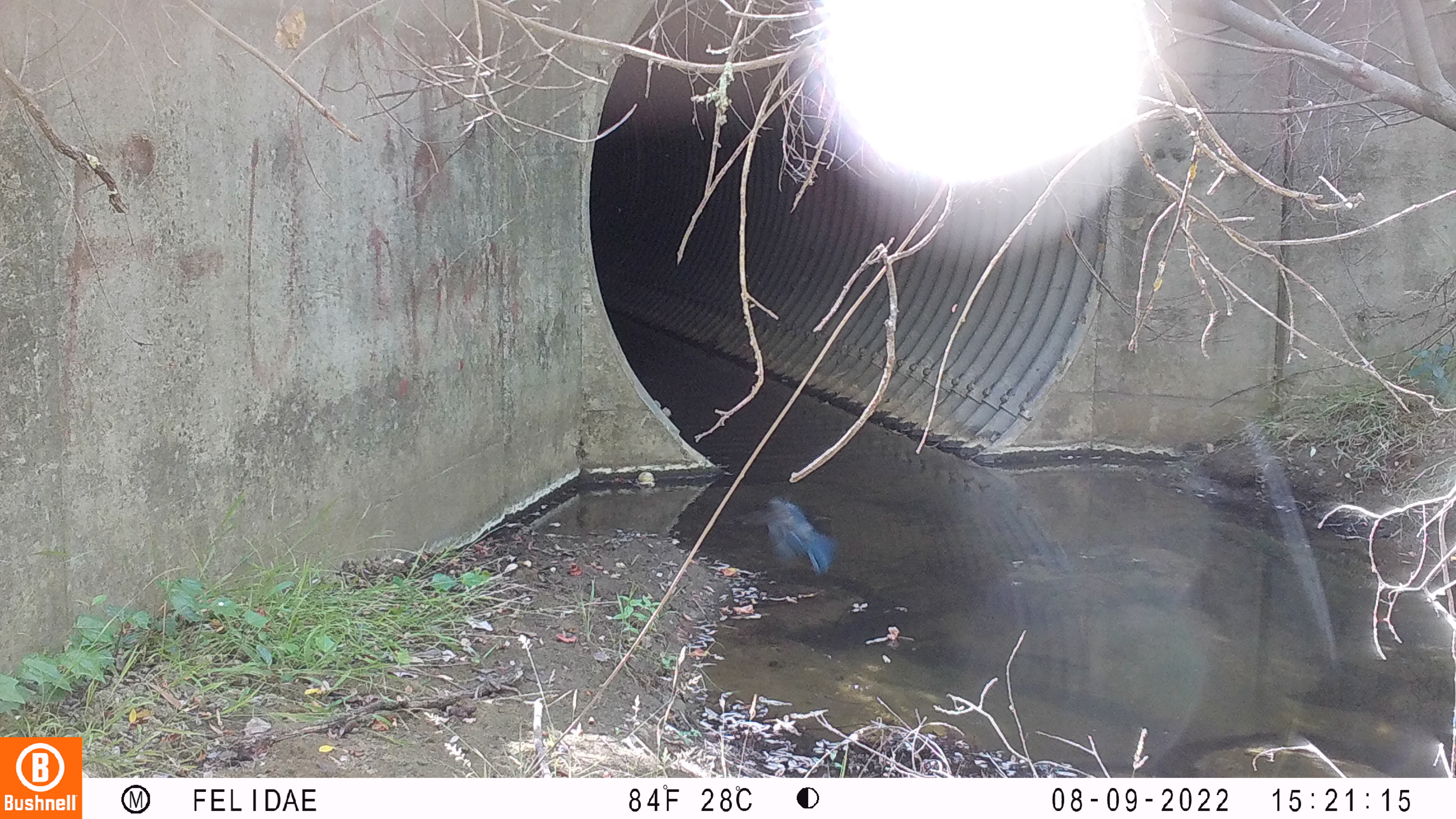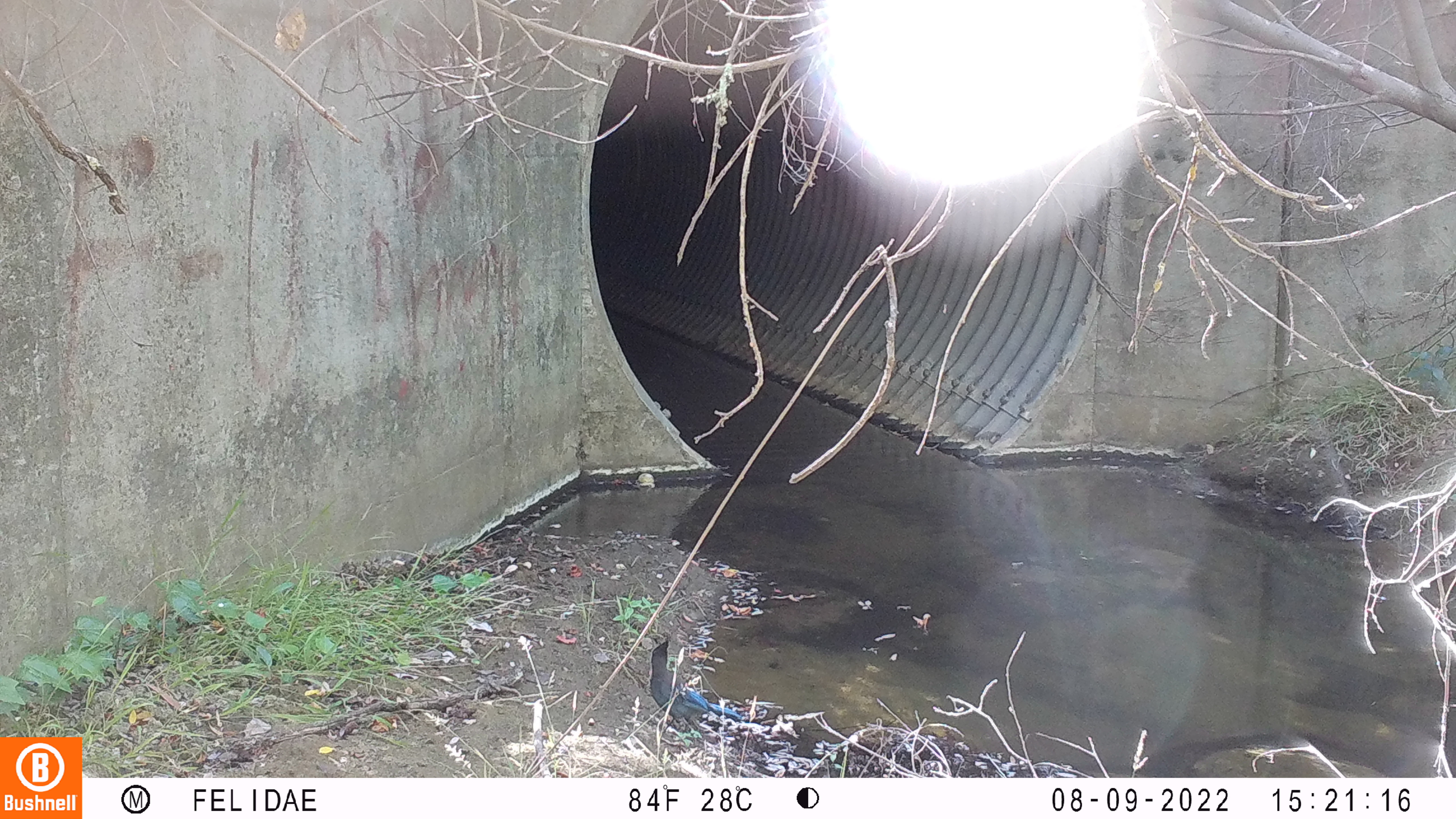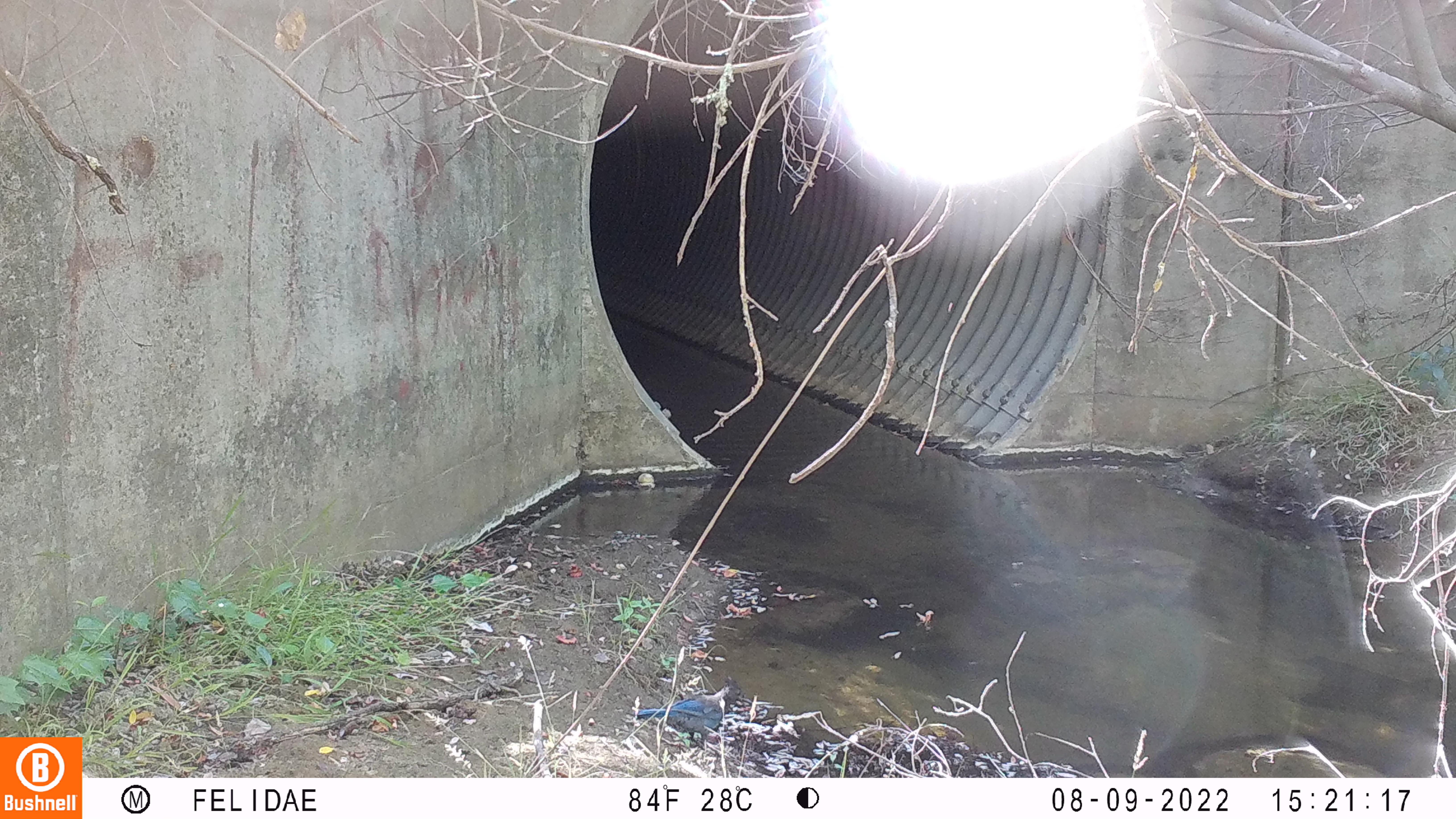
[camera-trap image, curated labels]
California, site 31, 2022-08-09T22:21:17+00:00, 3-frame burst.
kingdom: Animalia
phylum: Chordata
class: Aves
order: Passeriformes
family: Corvidae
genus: Cyanocitta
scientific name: Cyanocitta stelleri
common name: steller's jay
Steller's jay (Cyanocitta stelleri).